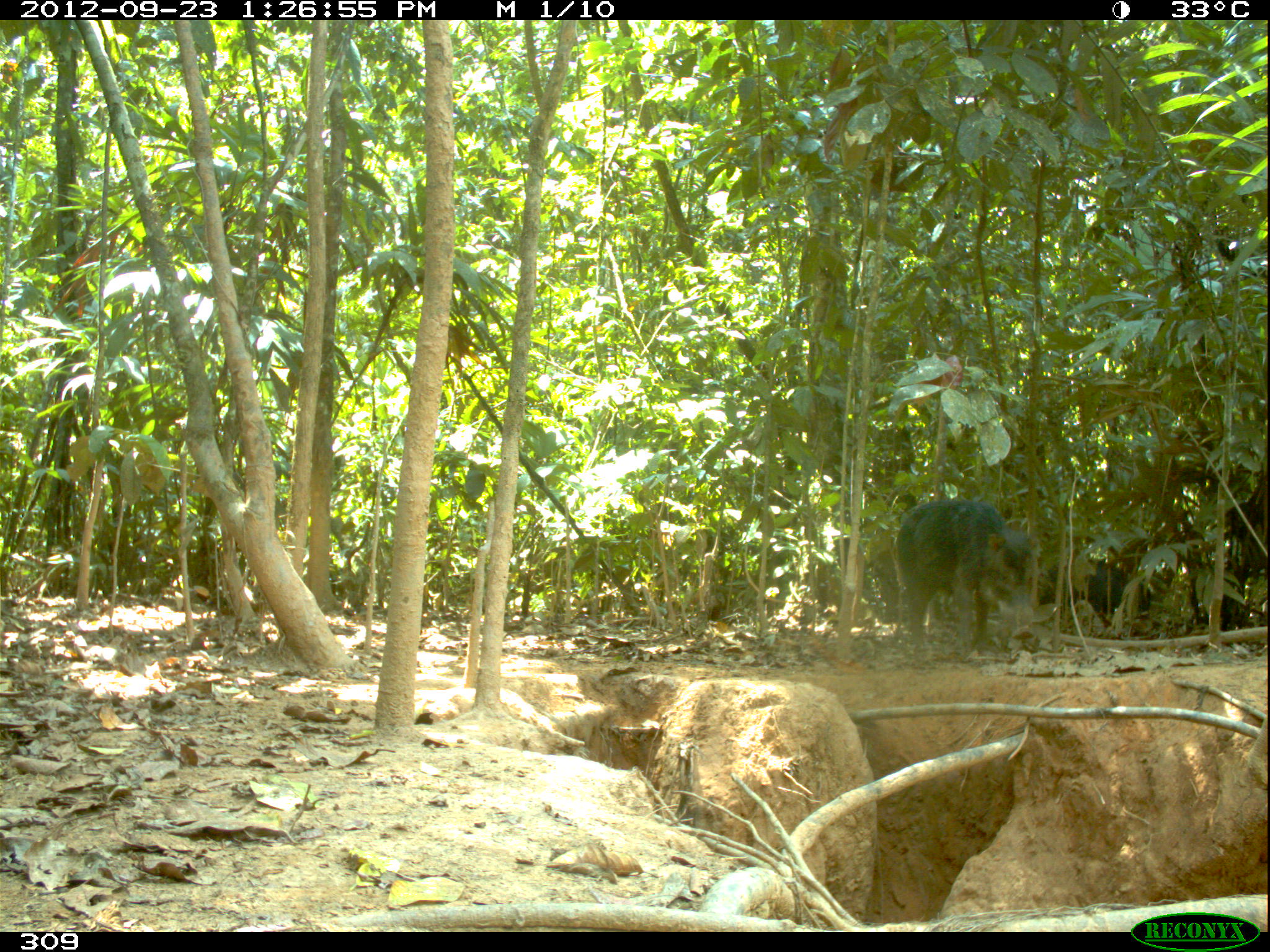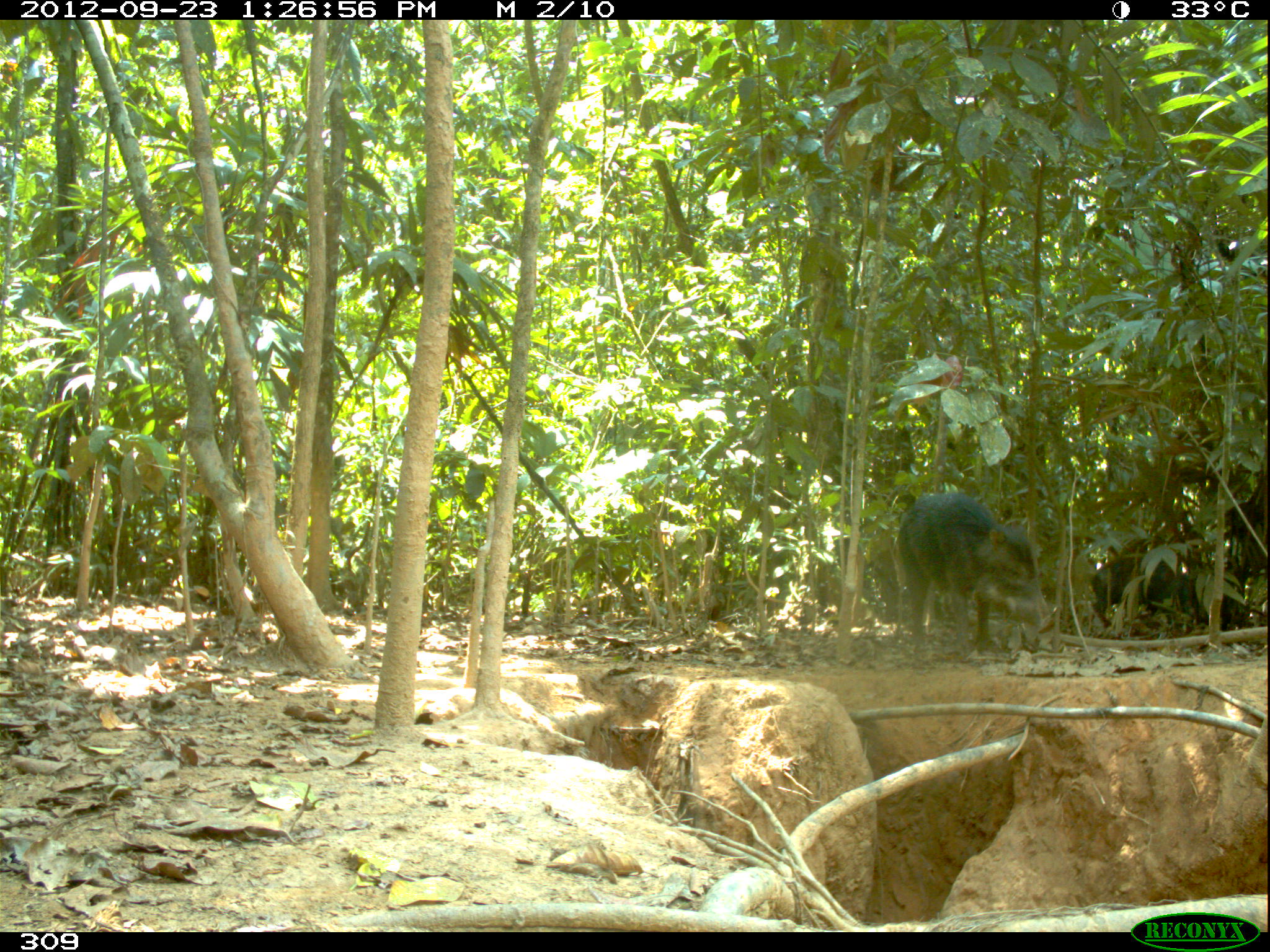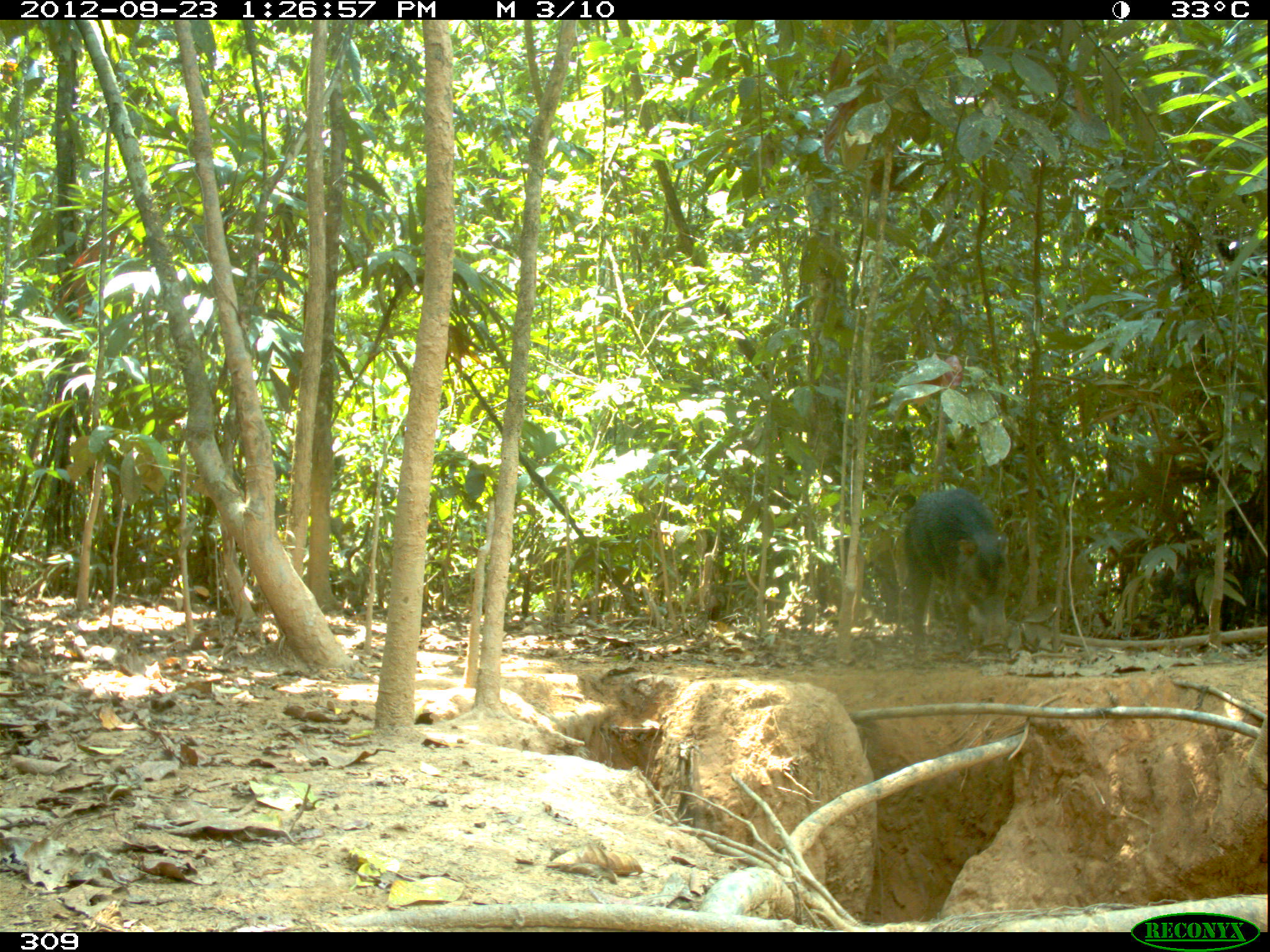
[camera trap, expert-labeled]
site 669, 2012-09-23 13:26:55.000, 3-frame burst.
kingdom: Animalia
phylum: Chordata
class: Mammalia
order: Artiodactyla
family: Tayassuidae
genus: Tayassu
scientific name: Tayassu pecari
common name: white-lipped peccary